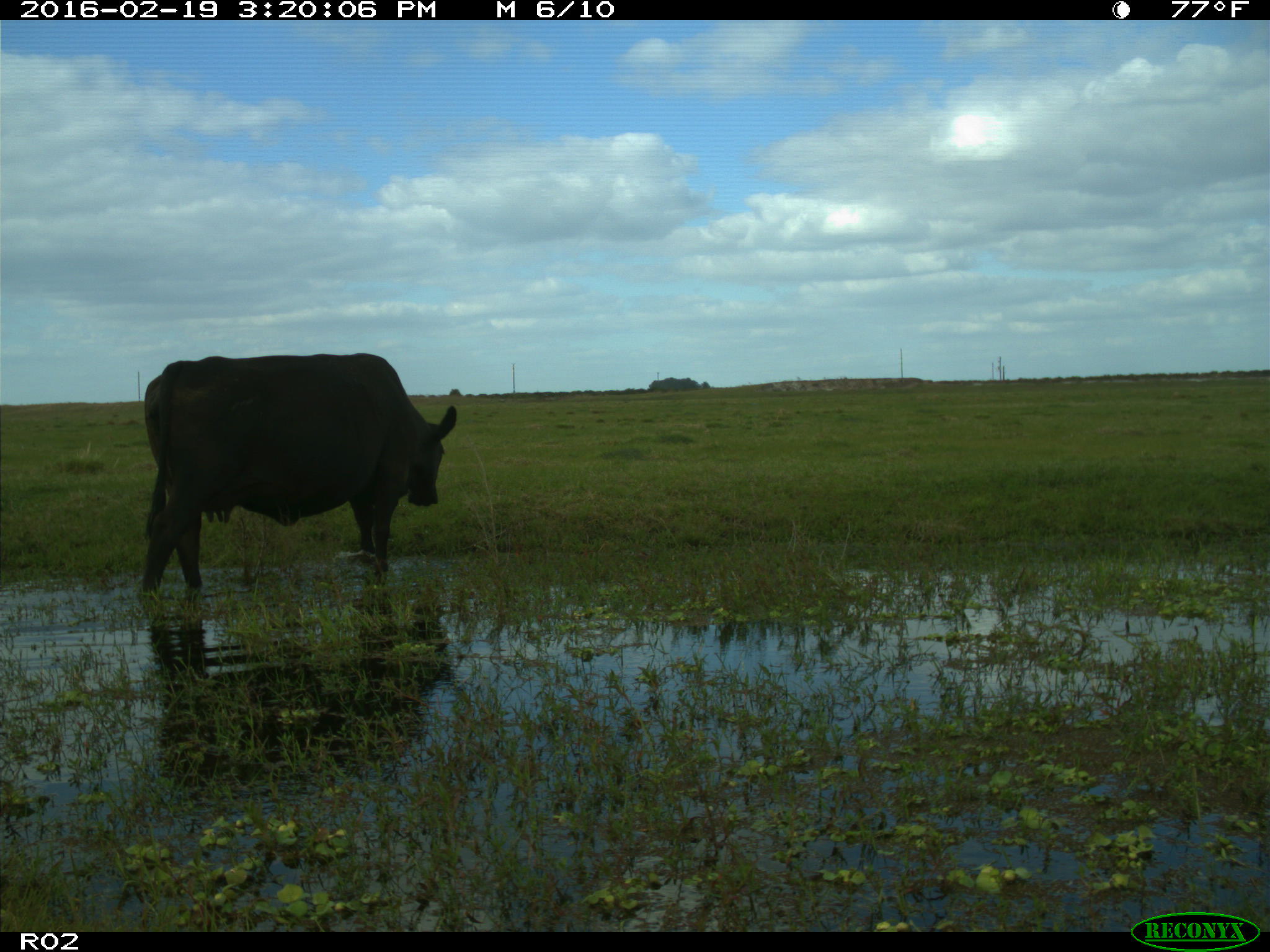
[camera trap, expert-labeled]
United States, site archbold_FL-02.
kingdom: Animalia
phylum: Chordata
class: Mammalia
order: Artiodactyla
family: Bovidae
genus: Bos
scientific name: Bos taurus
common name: domestic cow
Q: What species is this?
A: Bos taurus (domestic cow).